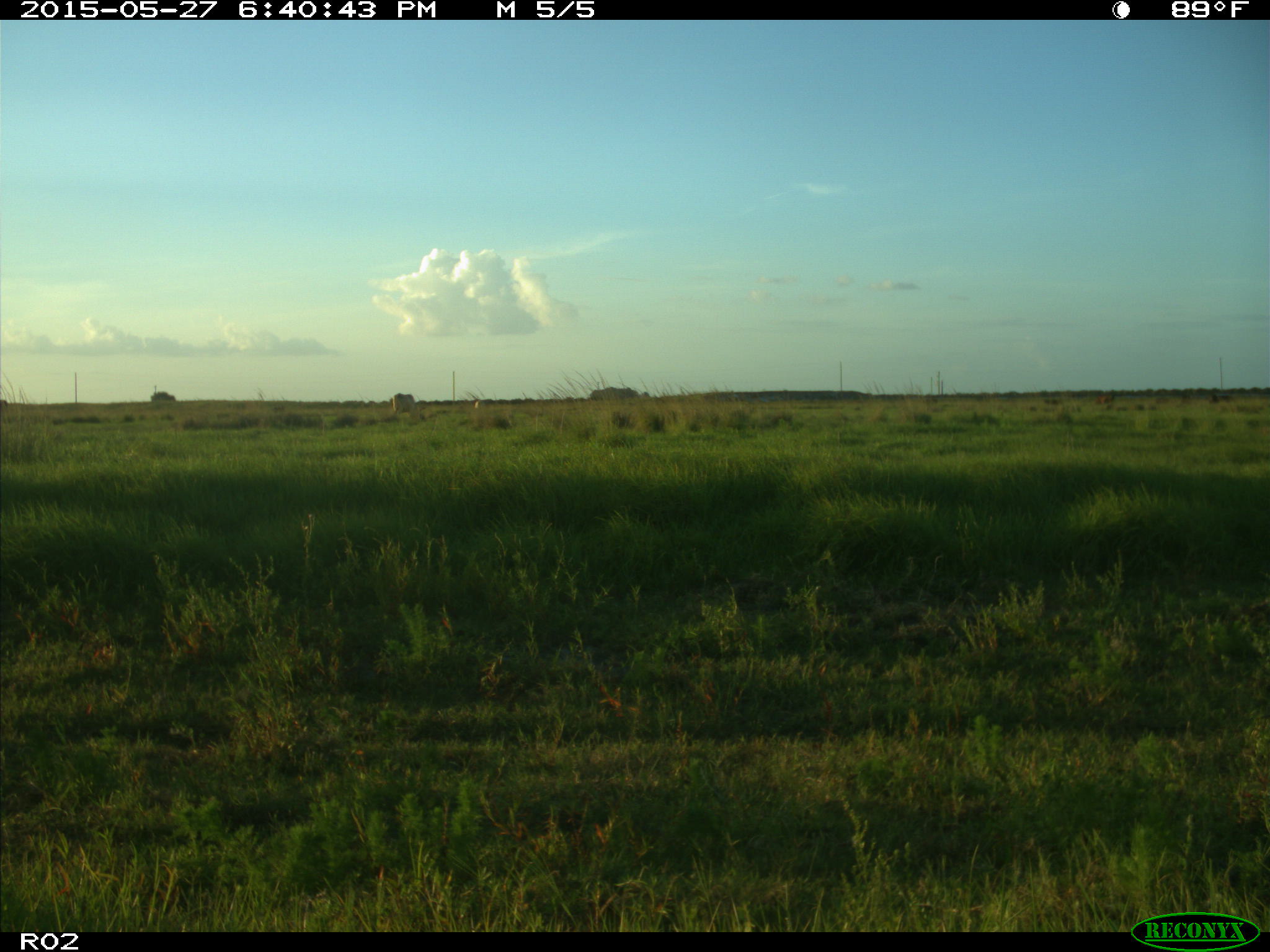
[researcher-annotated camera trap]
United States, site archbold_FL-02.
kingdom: Animalia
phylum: Chordata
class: Mammalia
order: Artiodactyla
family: Bovidae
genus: Bos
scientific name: Bos taurus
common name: domestic cow